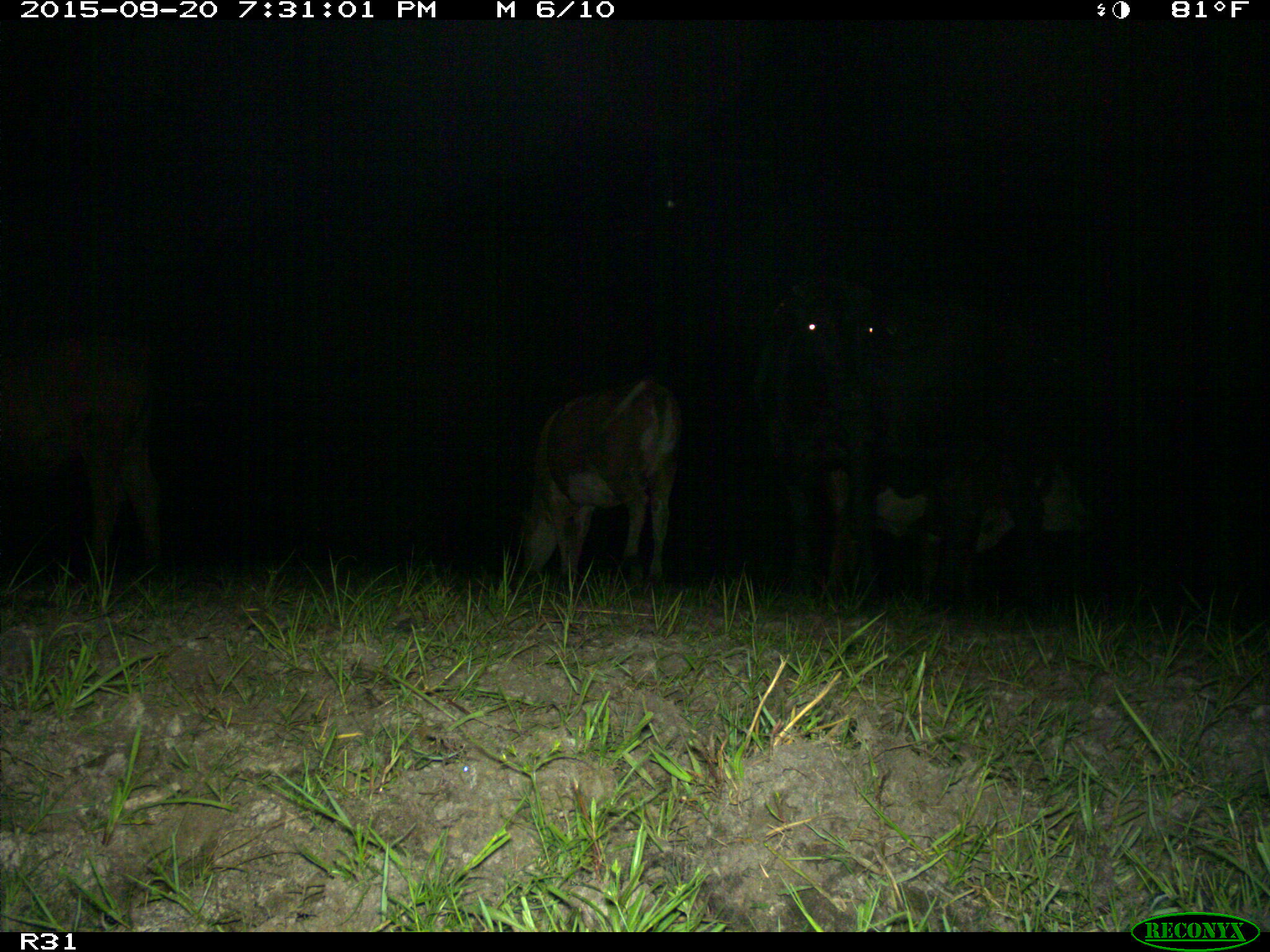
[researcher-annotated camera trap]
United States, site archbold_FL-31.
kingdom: Animalia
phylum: Chordata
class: Mammalia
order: Artiodactyla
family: Bovidae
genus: Bos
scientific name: Bos taurus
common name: domestic cow